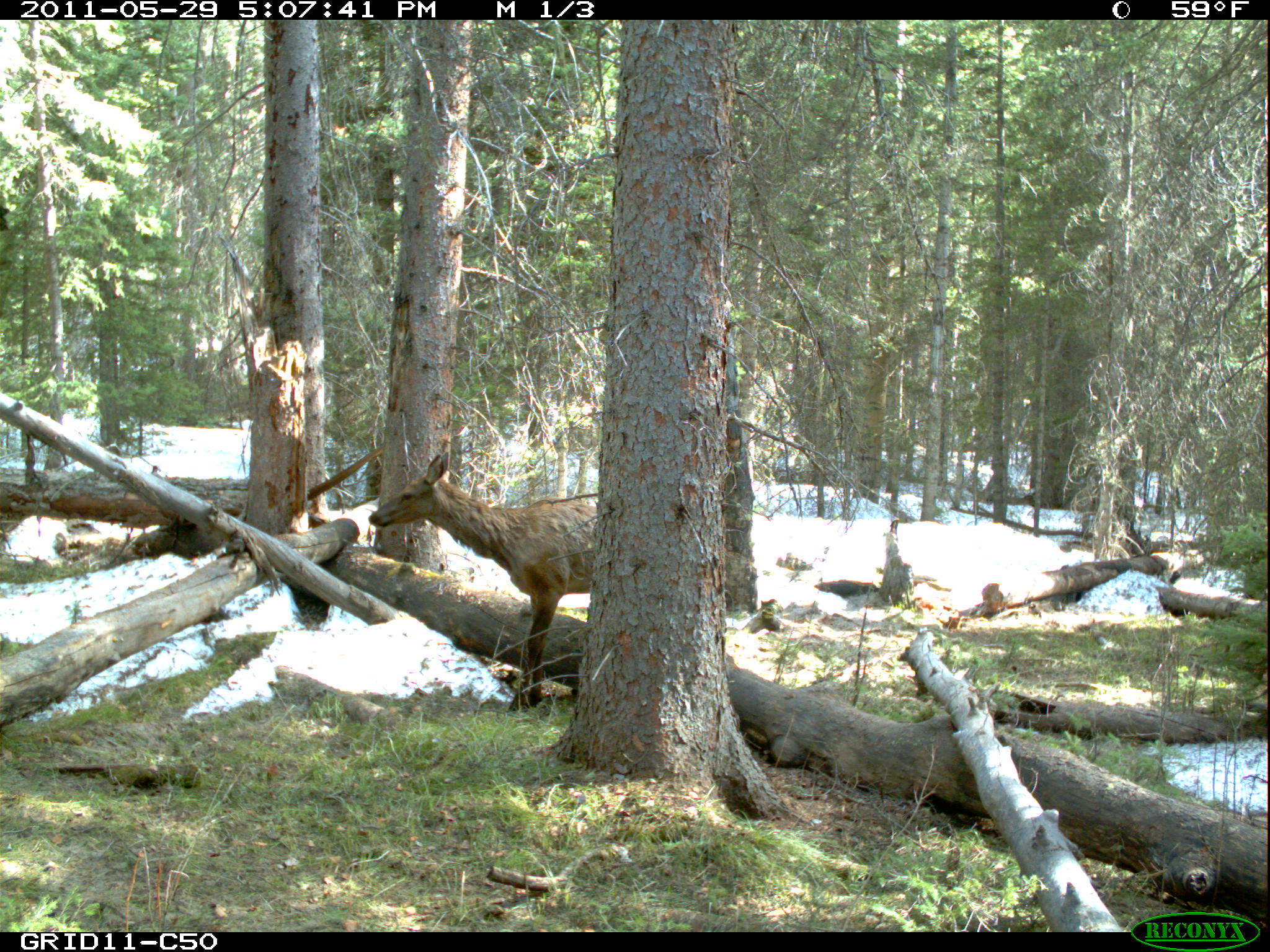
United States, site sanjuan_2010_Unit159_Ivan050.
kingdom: Animalia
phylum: Chordata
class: Mammalia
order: Artiodactyla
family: Cervidae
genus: Cervus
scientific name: Cervus elaphus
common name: red deer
Cervus elaphus (red deer).